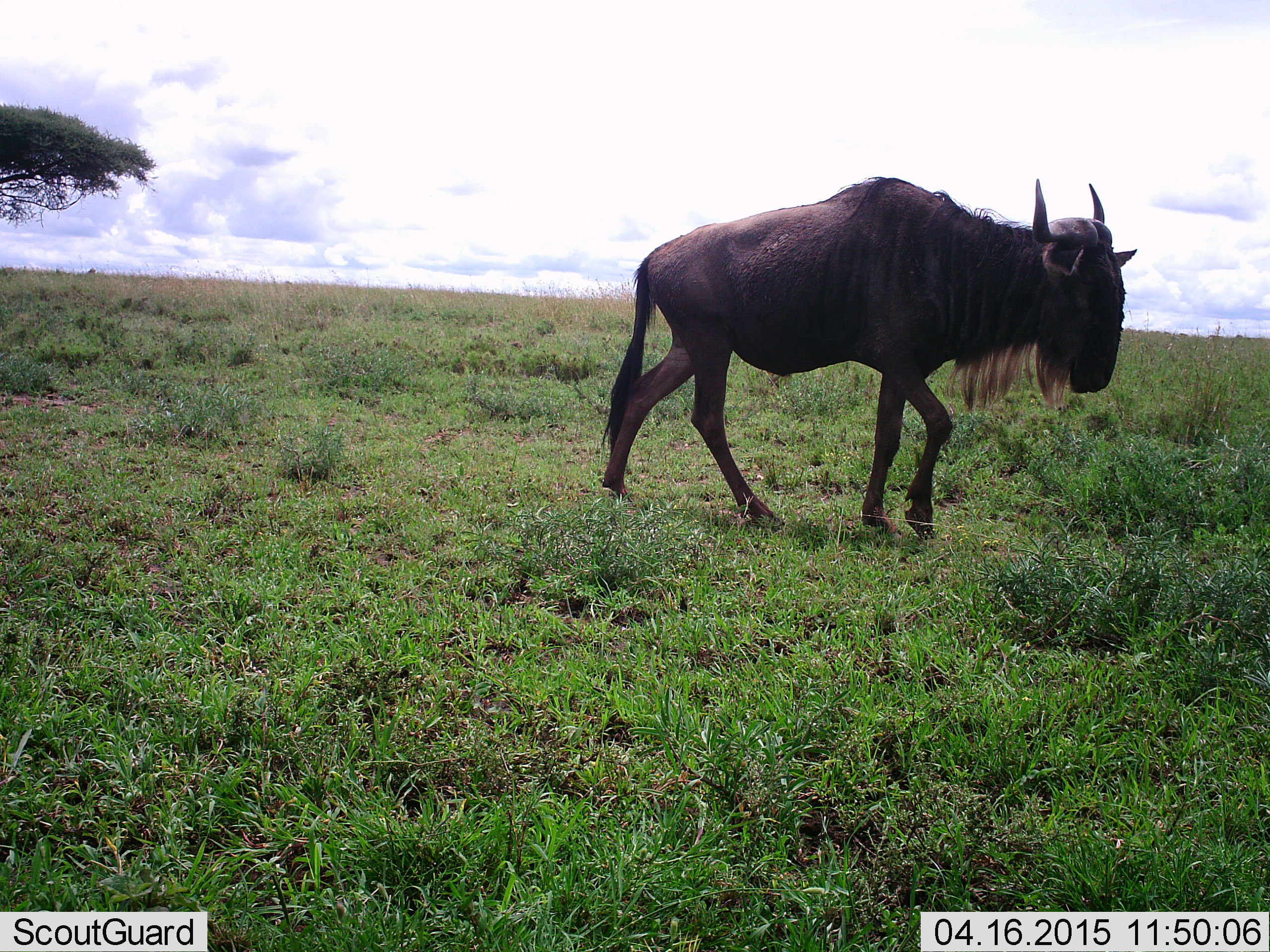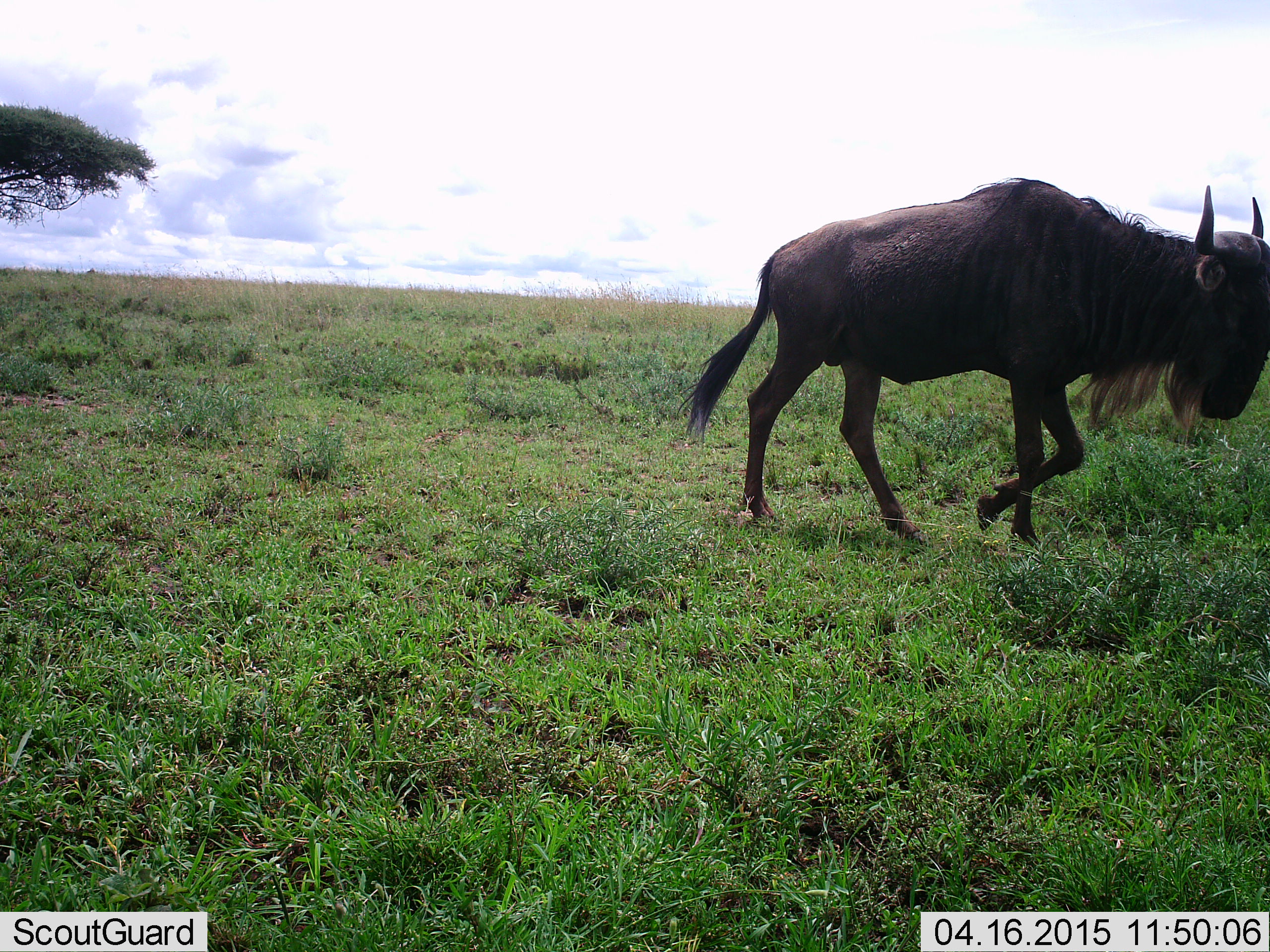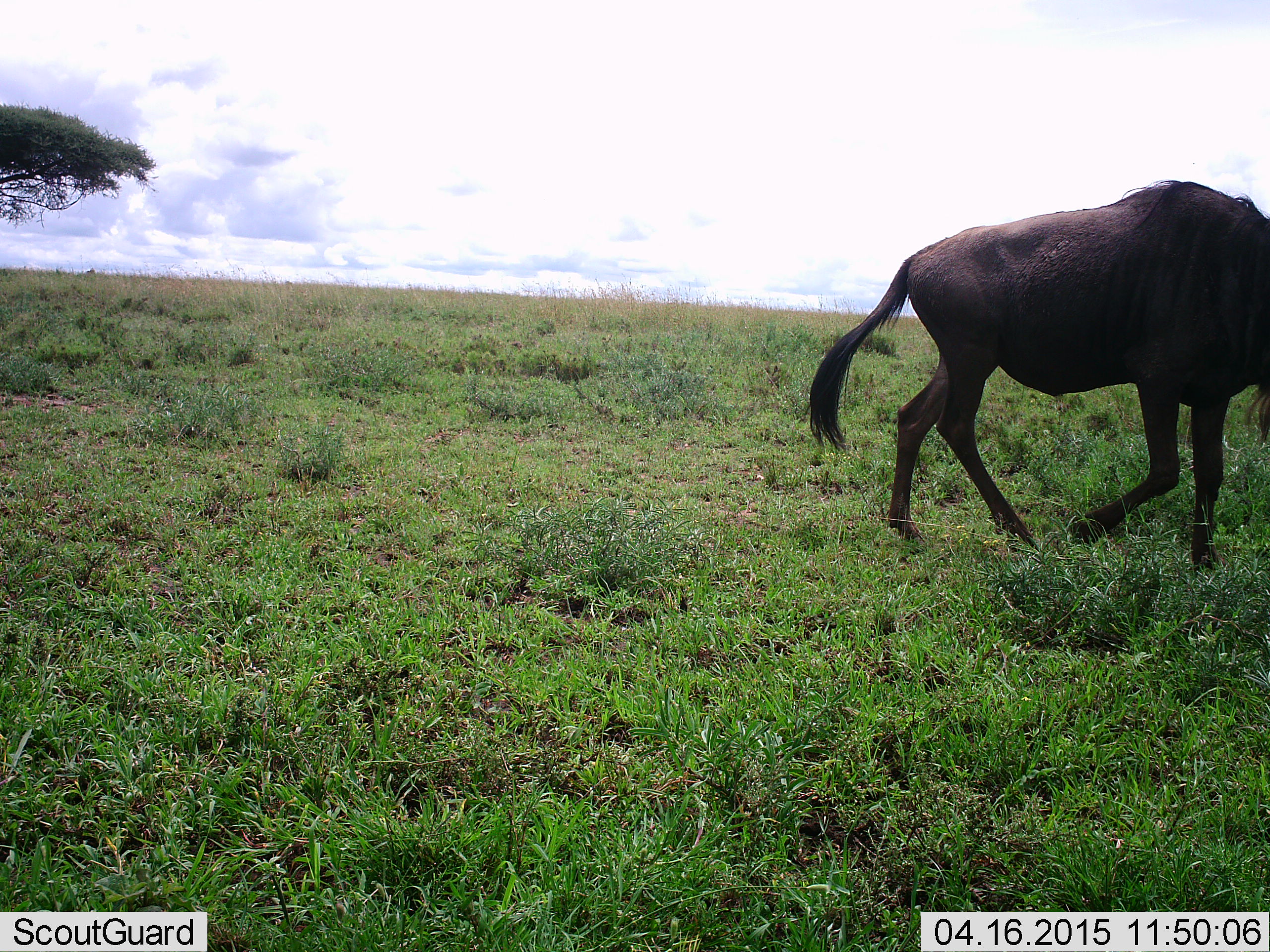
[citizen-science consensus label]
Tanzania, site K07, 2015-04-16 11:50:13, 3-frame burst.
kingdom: Animalia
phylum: Chordata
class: Mammalia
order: Artiodactyla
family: Bovidae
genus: Connochaetes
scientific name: Connochaetes taurinus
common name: blue wildebeest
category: wildebeest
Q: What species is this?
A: Wildebeest (blue wildebeest) (Connochaetes taurinus).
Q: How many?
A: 1.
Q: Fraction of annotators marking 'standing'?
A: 0%.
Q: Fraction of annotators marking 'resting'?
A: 0%.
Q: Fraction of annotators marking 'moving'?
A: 100%.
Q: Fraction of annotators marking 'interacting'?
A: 0%.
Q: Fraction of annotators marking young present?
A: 0%.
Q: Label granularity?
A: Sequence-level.